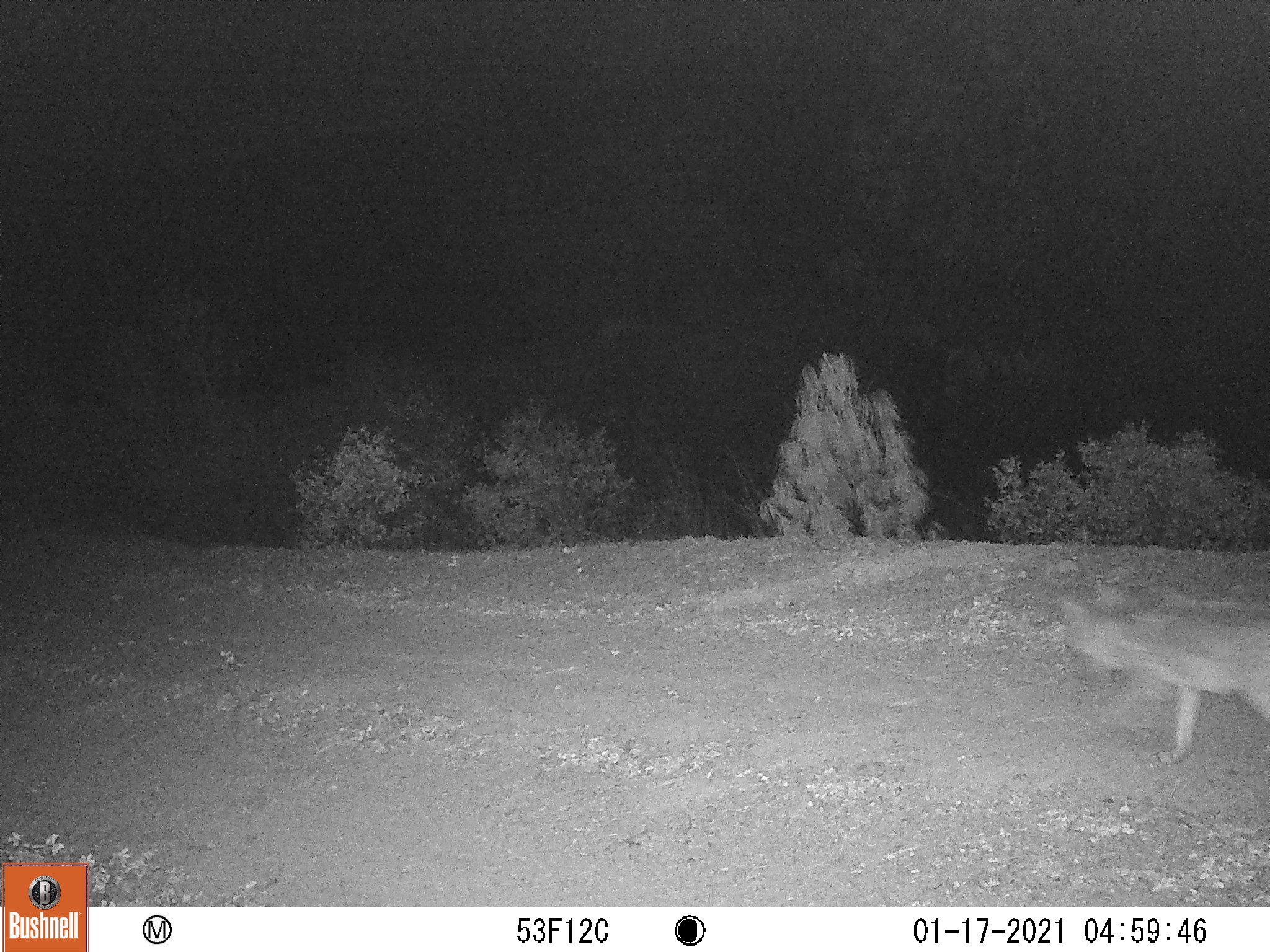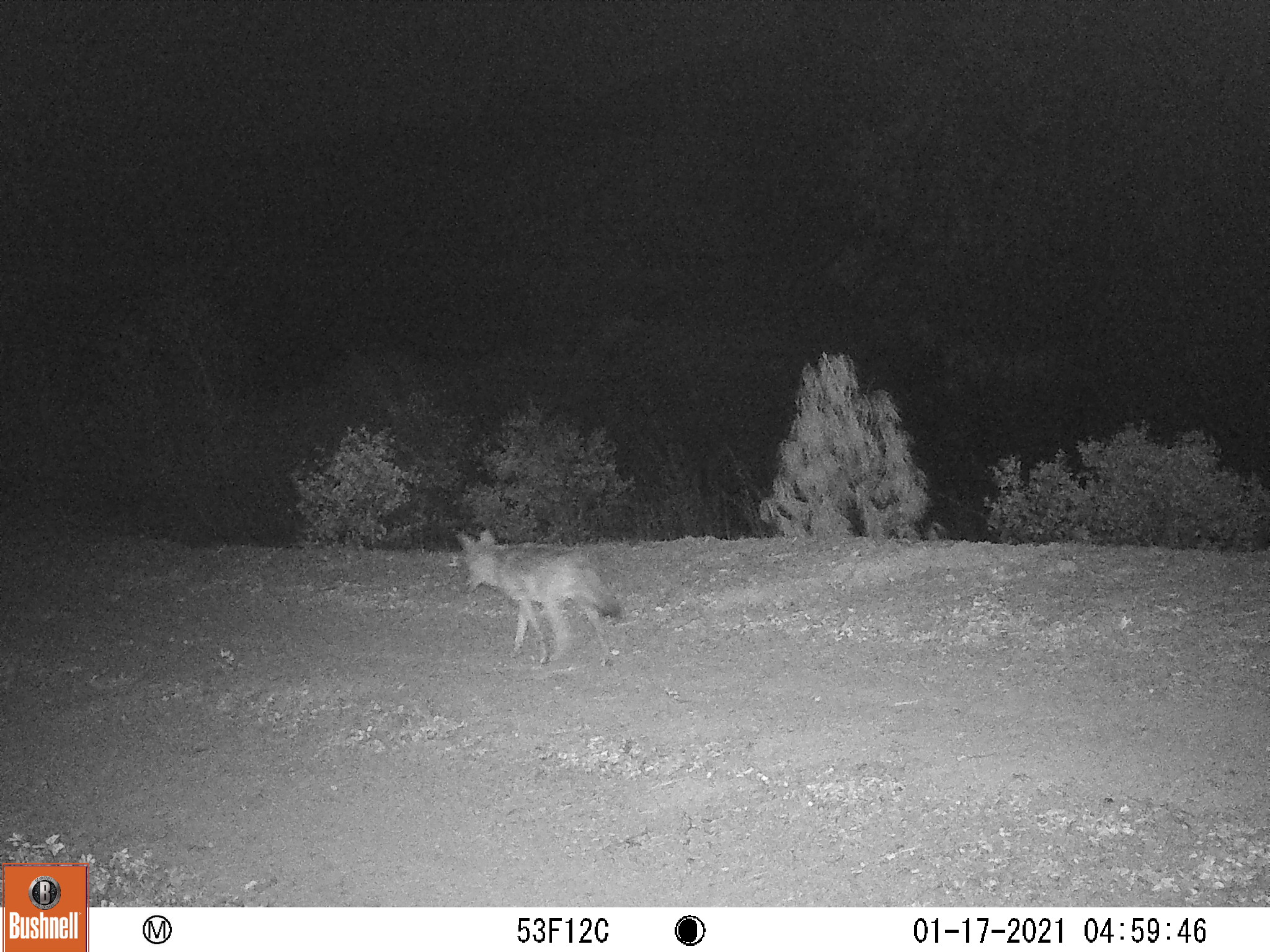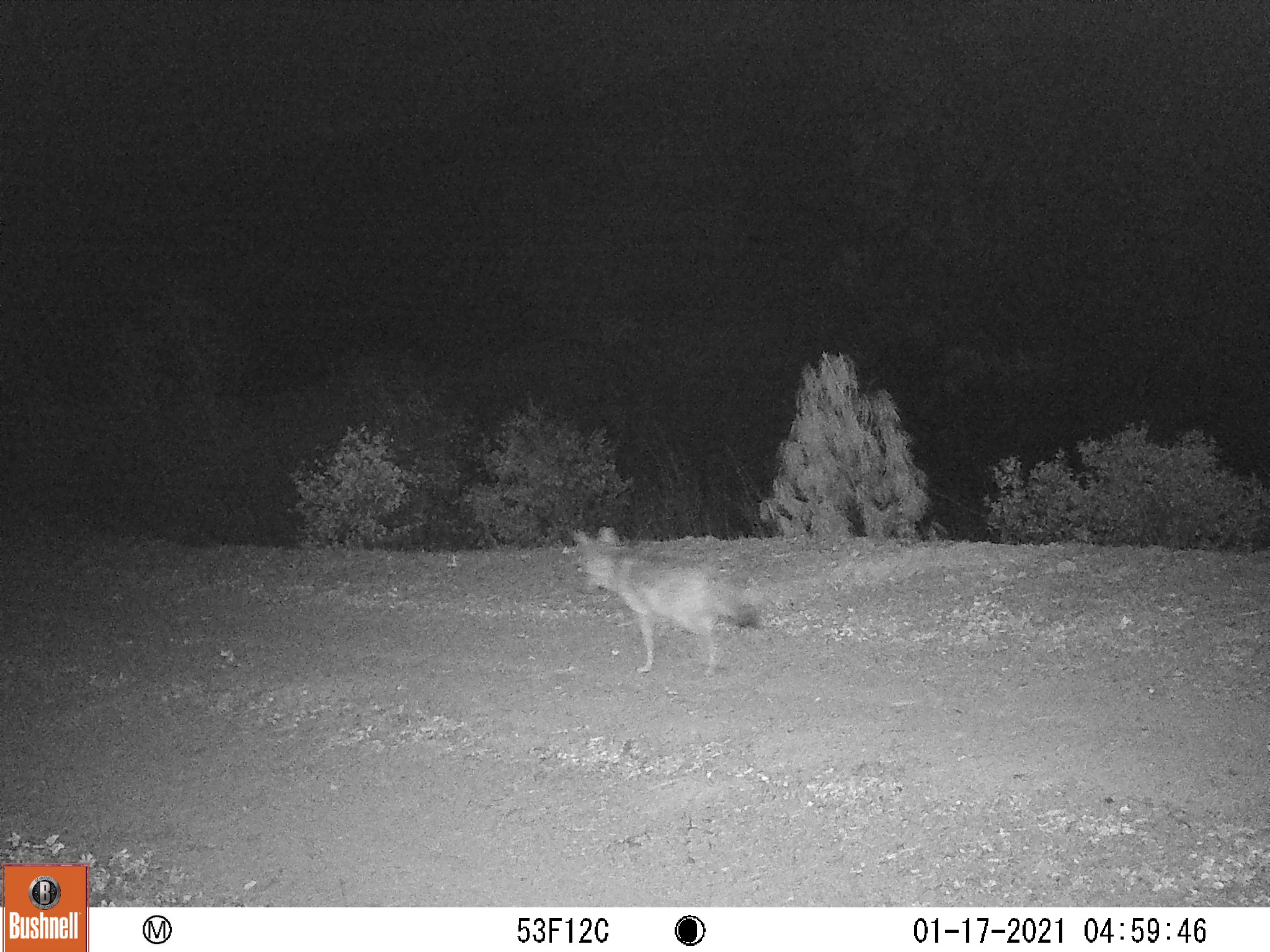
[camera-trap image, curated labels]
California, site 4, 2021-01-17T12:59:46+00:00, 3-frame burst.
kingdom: Animalia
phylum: Chordata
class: Mammalia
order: Carnivora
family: Canidae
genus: Canis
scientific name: Canis latrans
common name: coyote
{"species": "coyote (Canis latrans)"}